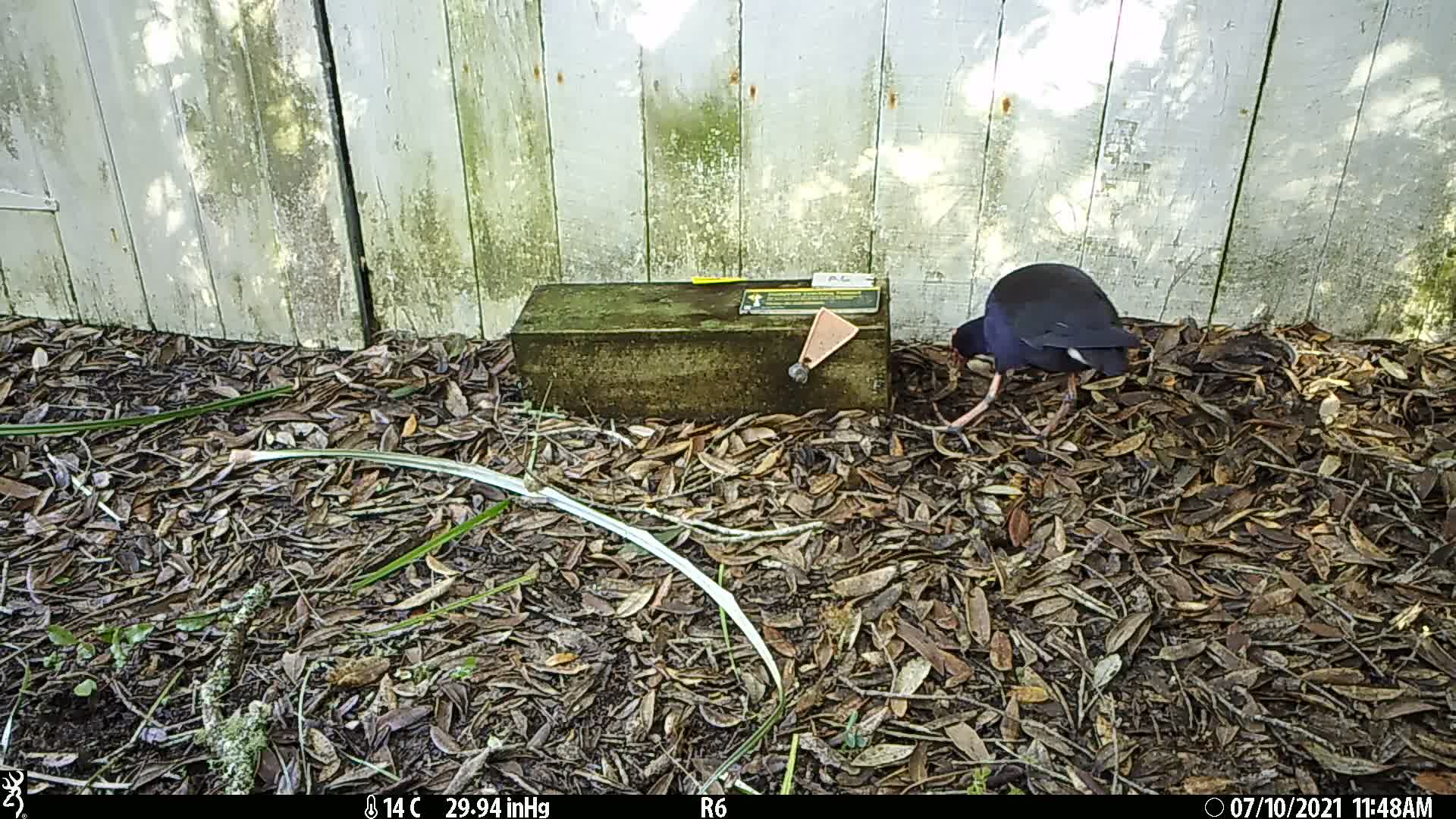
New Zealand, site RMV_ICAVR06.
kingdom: Animalia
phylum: Chordata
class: Aves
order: Gruiformes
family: Rallidae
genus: Porphyrio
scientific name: Porphyrio melanotus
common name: australasian swamphen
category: pukeko